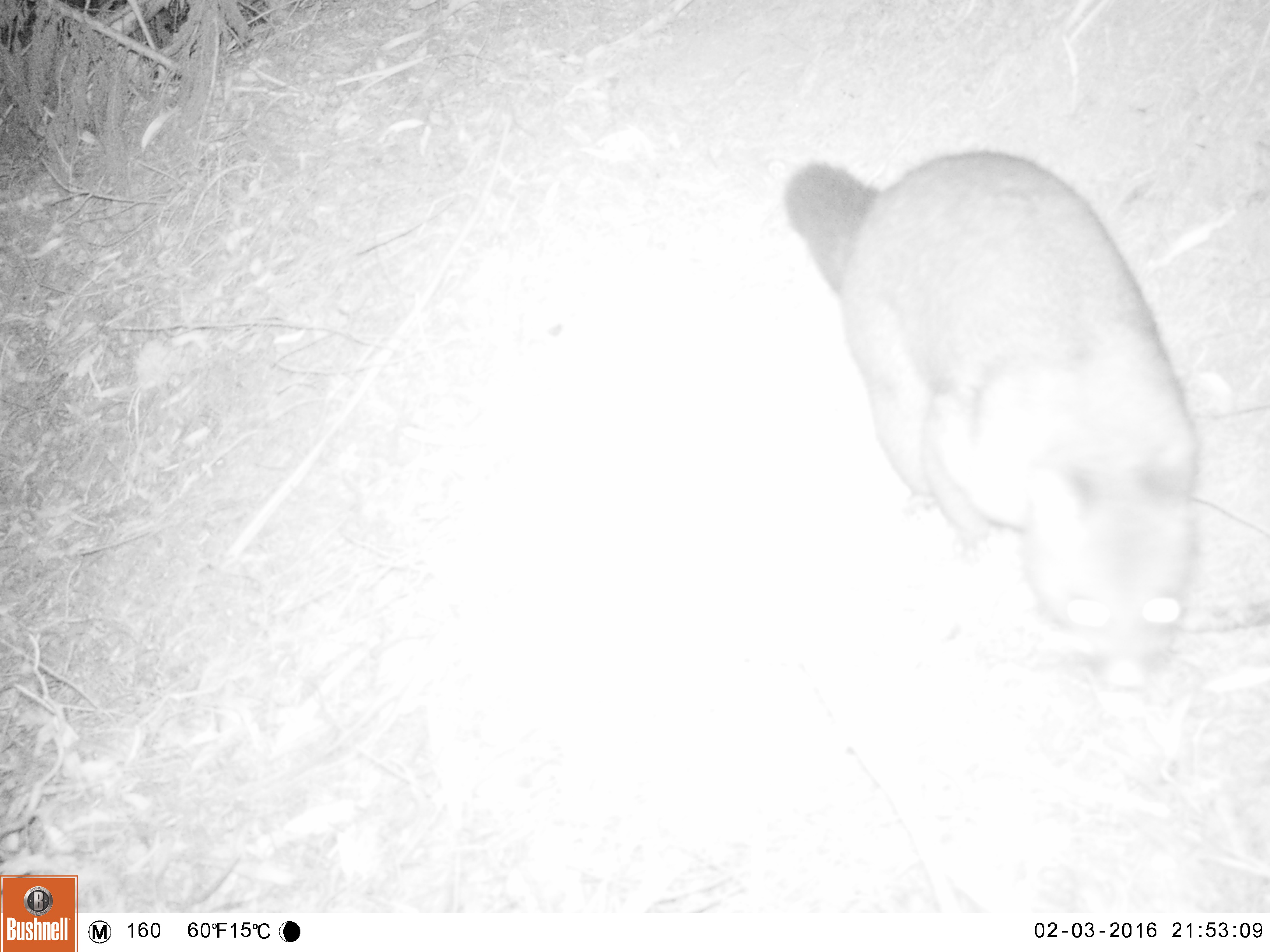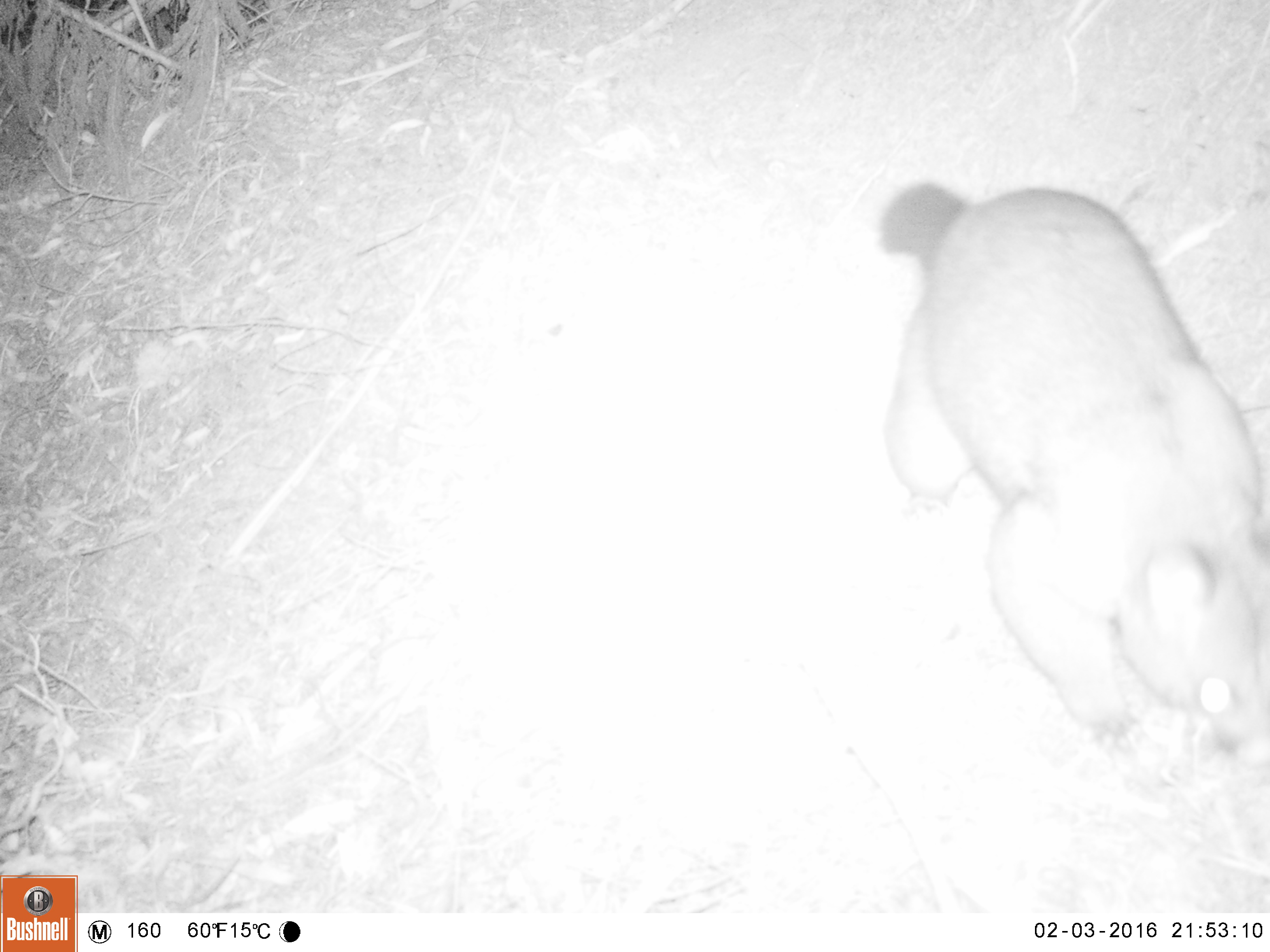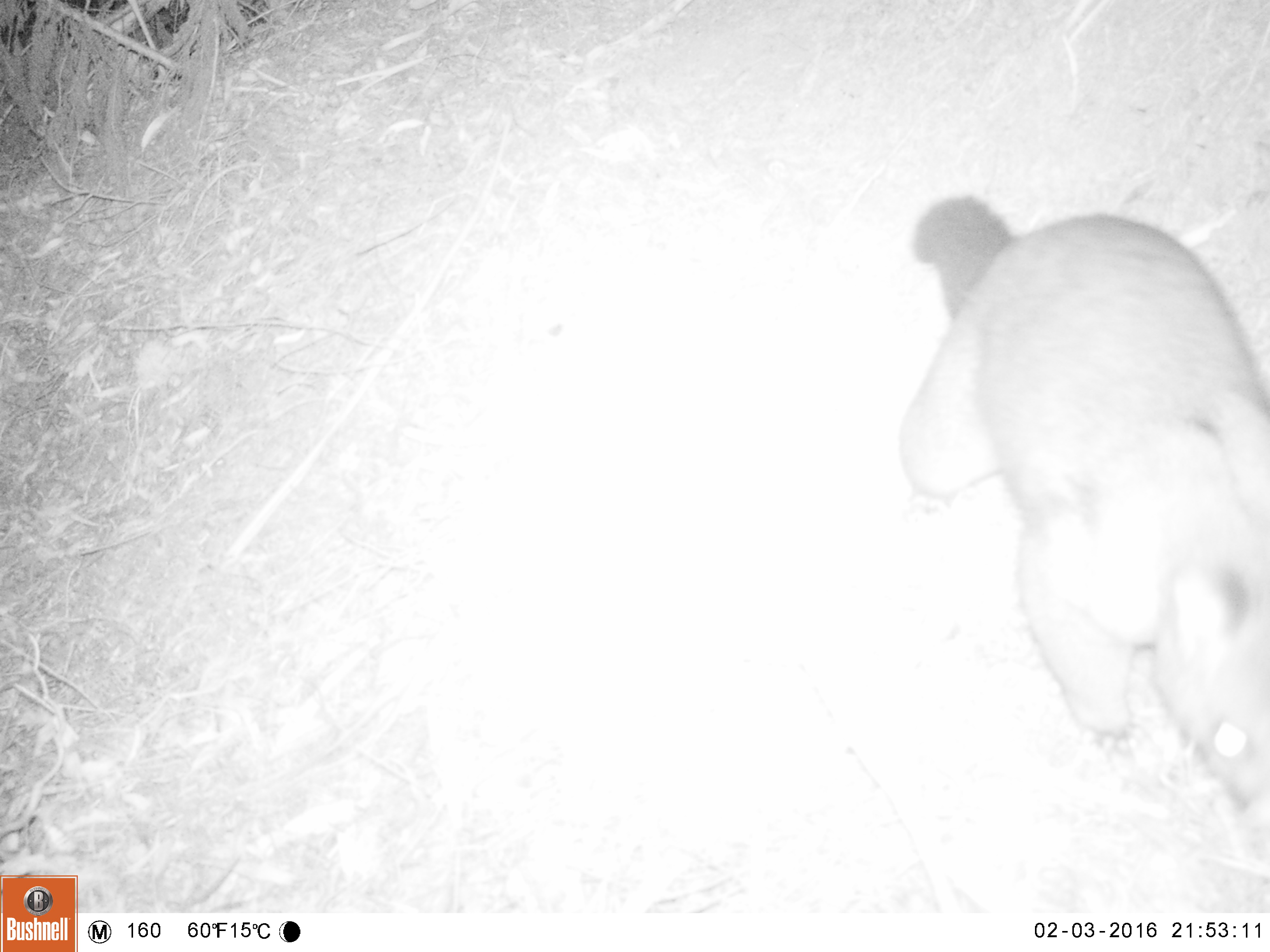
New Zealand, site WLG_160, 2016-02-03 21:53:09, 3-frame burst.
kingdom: Animalia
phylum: Chordata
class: Mammalia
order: Diprotodontia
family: Phalangeridae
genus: Trichosurus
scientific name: Trichosurus vulpecula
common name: common brushtail possum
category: possum